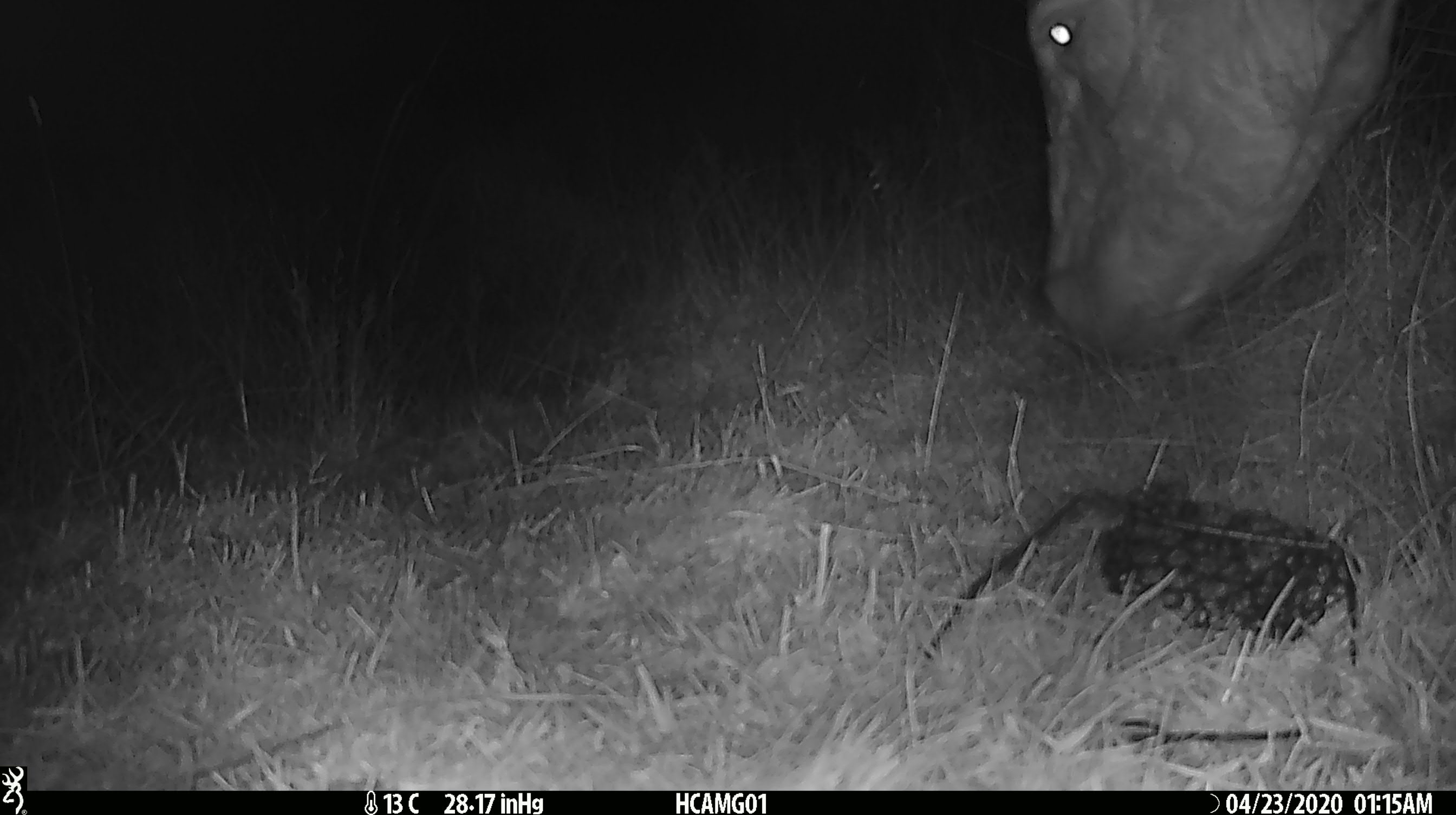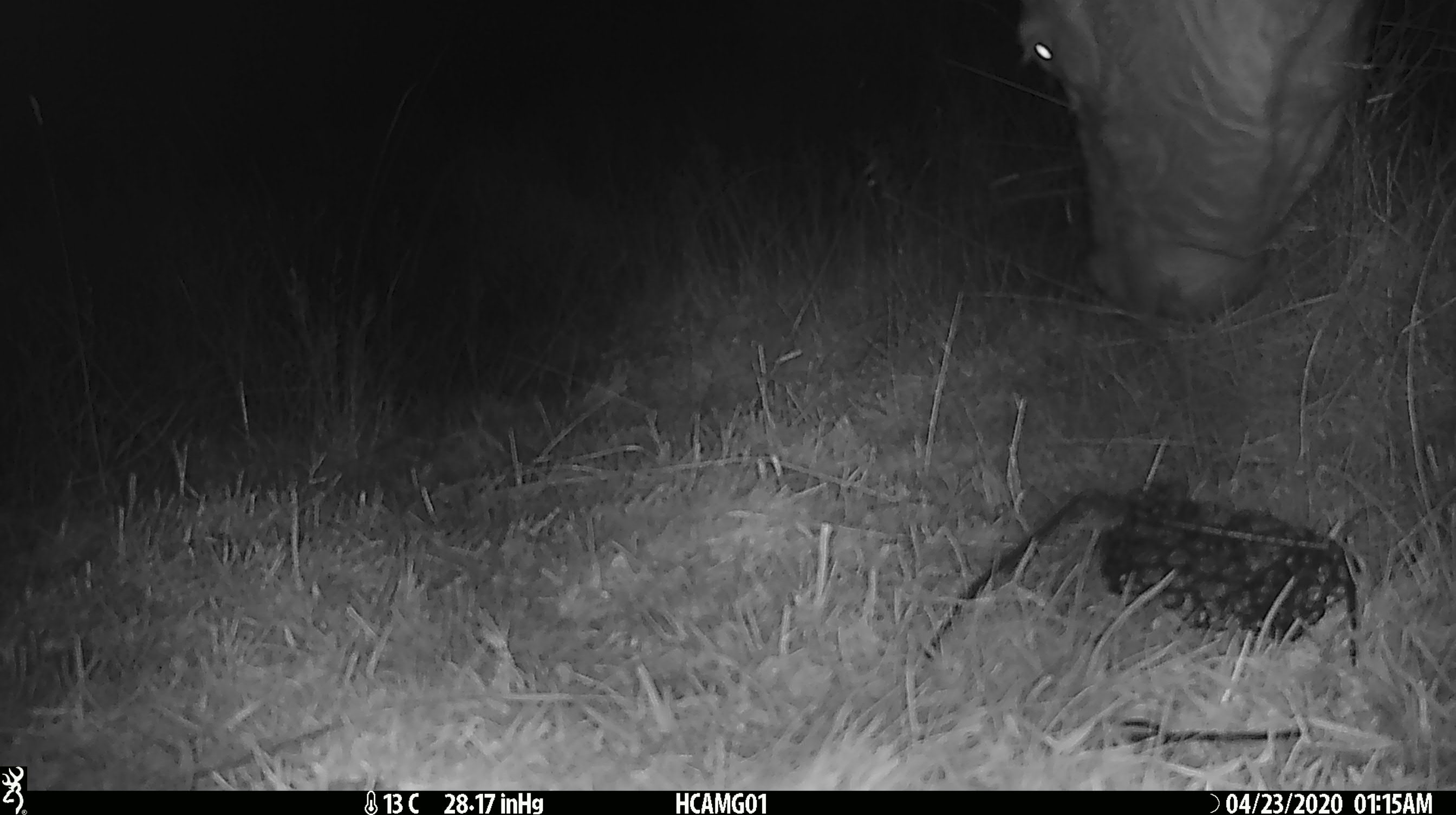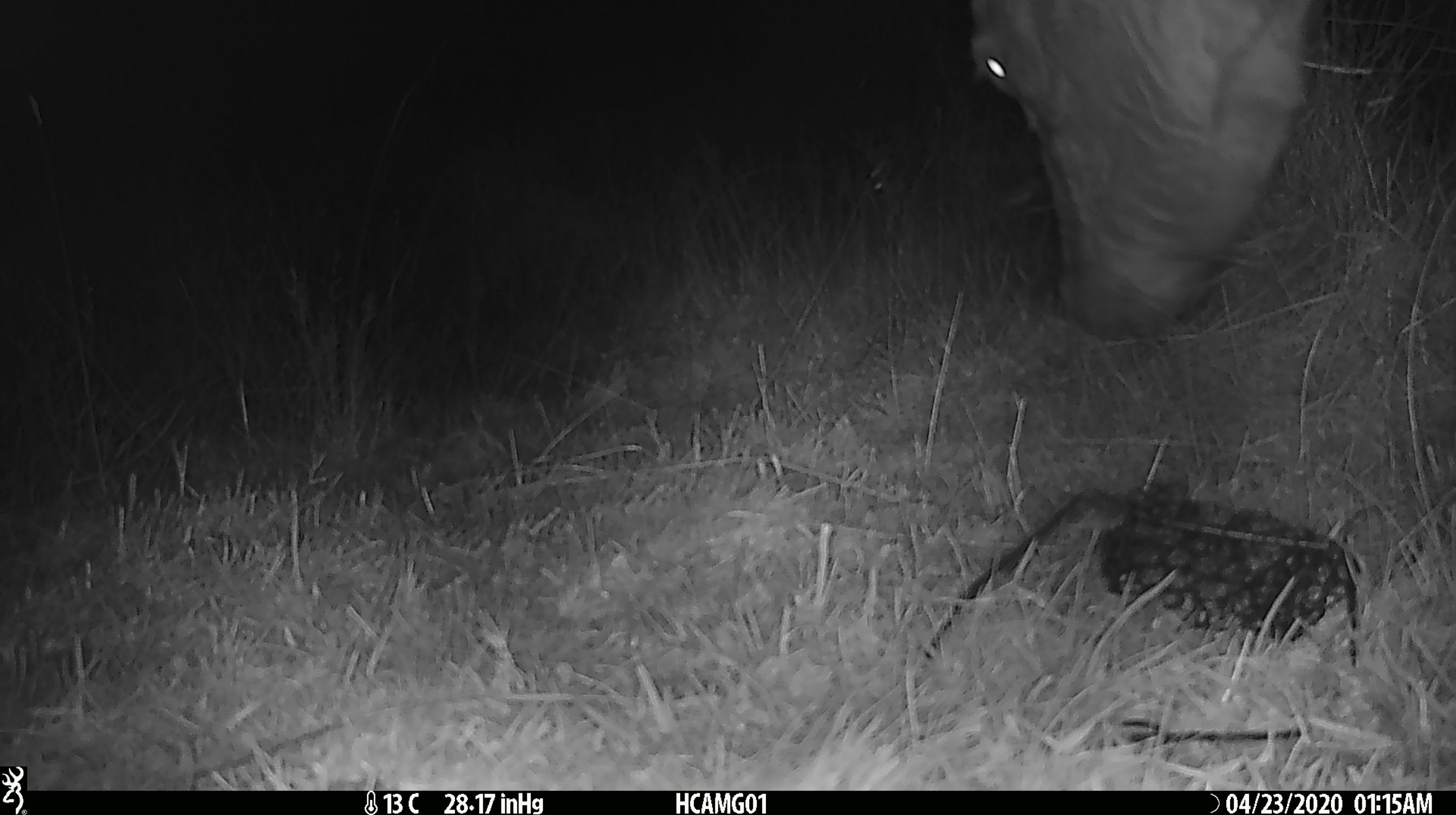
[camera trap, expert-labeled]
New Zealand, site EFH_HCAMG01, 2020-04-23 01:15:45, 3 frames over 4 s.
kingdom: Animalia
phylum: Chordata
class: Mammalia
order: Artiodactyla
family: Bovidae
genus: Bos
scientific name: Bos taurus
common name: domestic cow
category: cow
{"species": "cow (domestic cow) (Bos taurus)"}